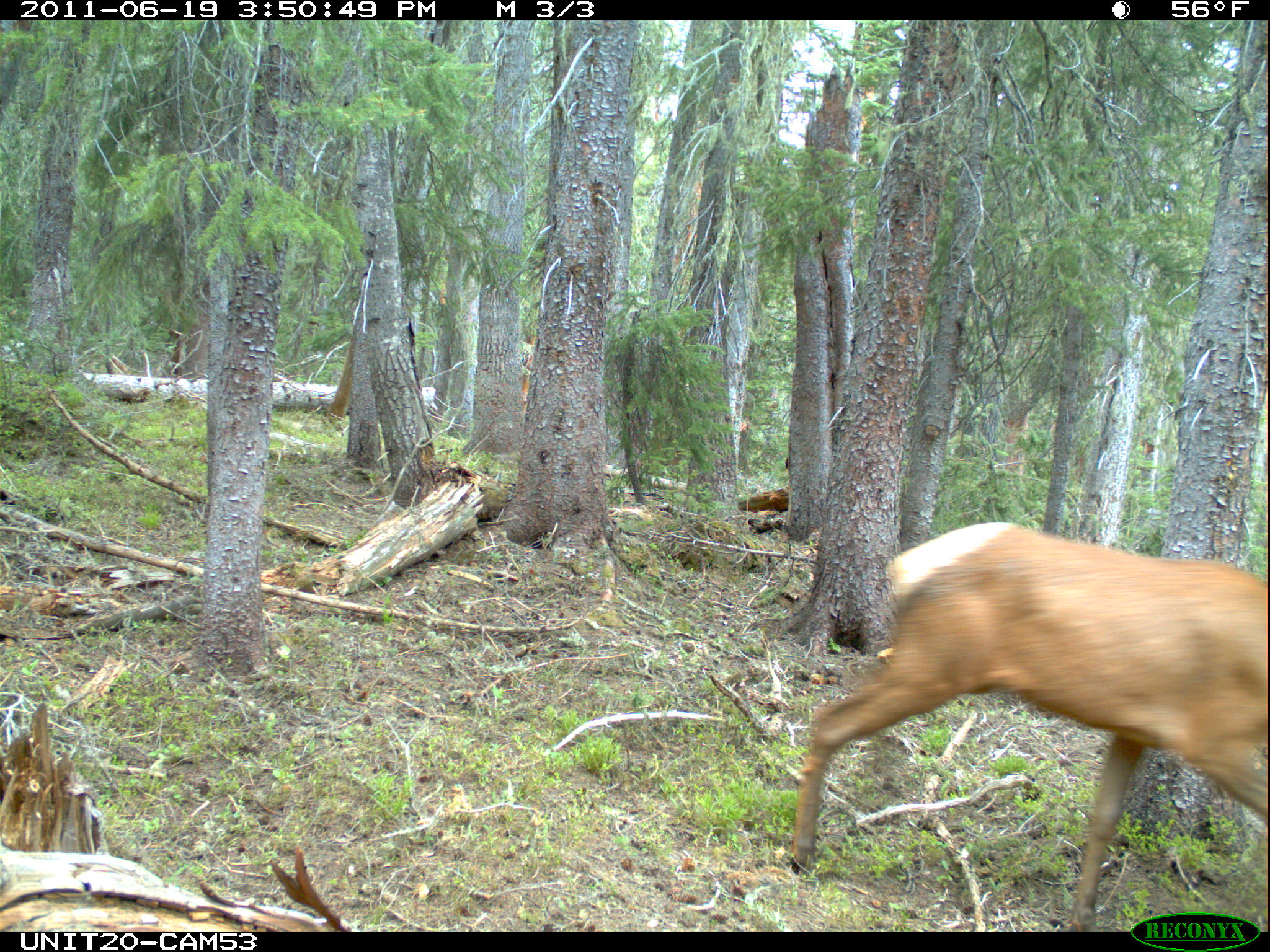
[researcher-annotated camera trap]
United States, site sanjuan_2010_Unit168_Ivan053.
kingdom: Animalia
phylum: Chordata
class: Mammalia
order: Artiodactyla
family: Cervidae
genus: Cervus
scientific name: Cervus elaphus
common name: red deer